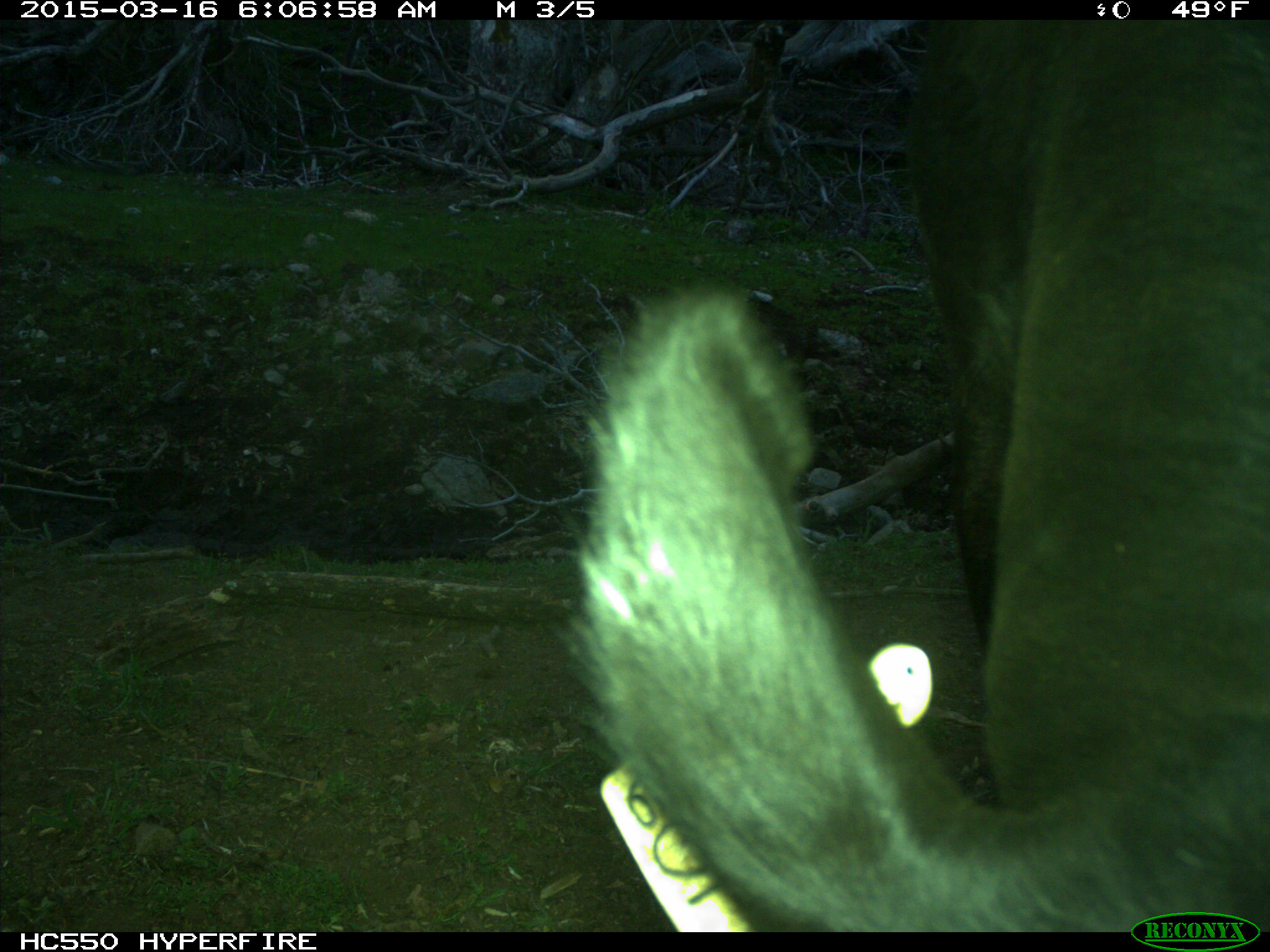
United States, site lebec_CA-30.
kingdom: Animalia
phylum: Chordata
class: Mammalia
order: Artiodactyla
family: Bovidae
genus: Bos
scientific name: Bos taurus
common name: domestic cow